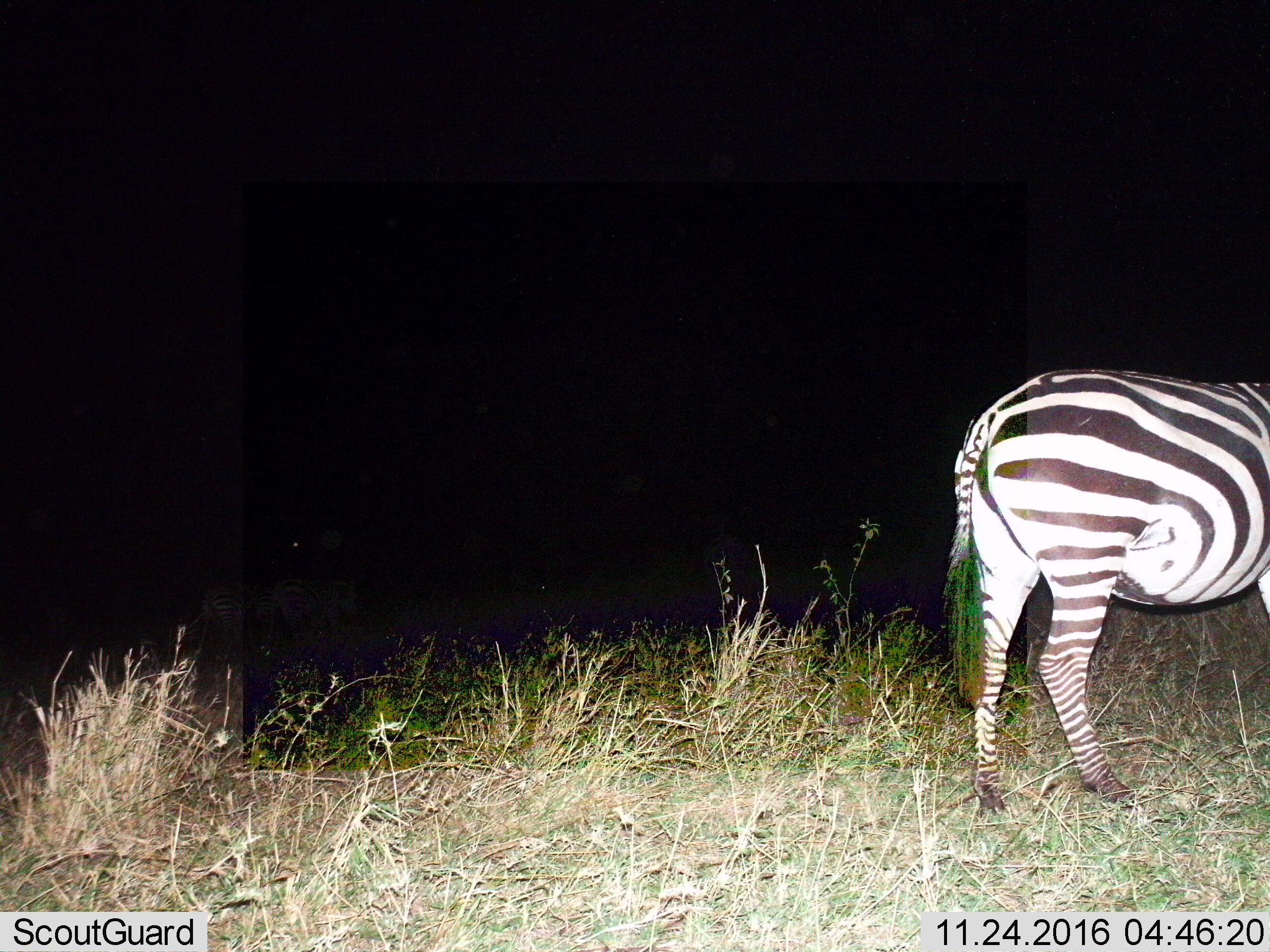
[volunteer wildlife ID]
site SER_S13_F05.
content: unidentified animal